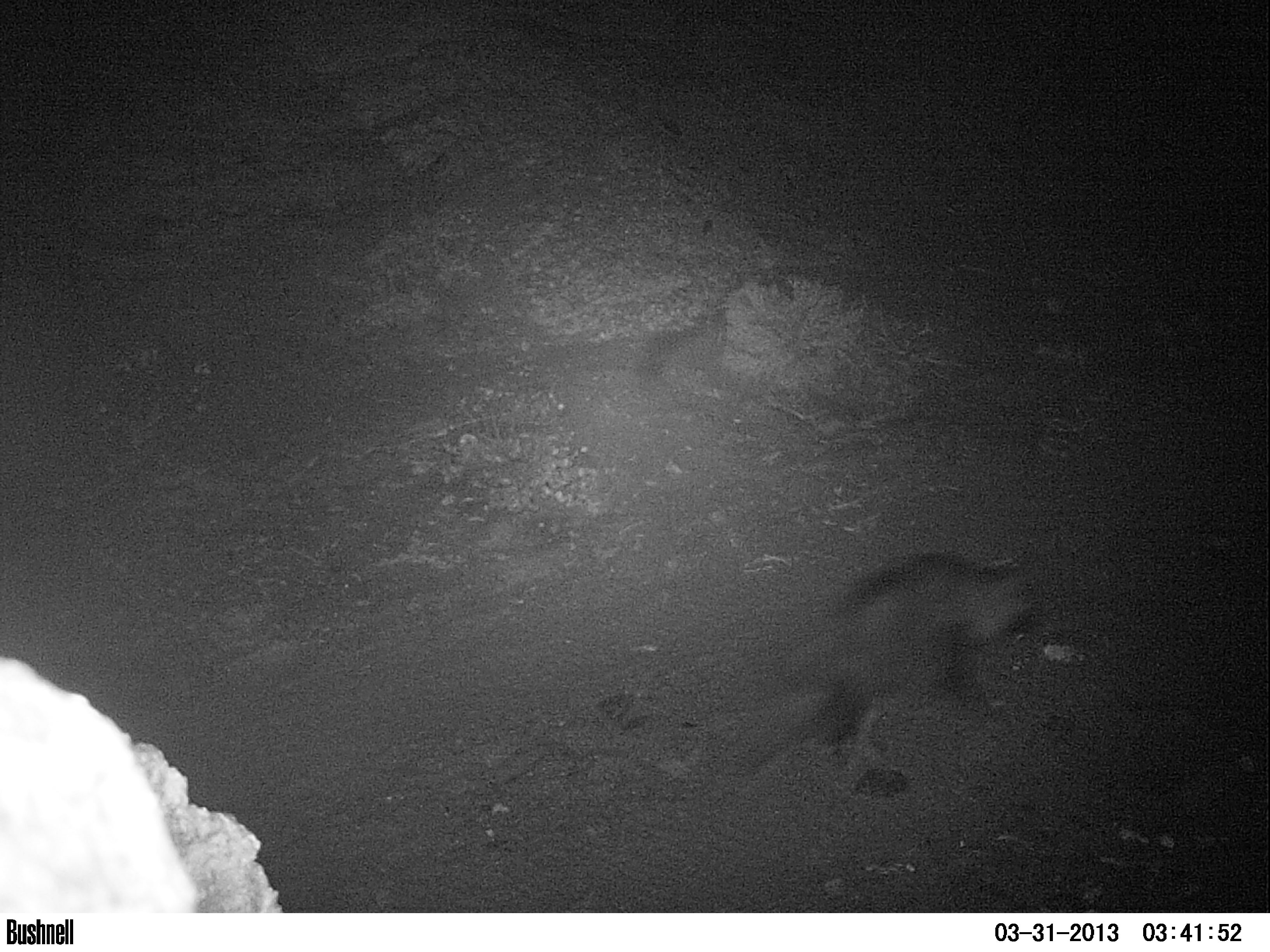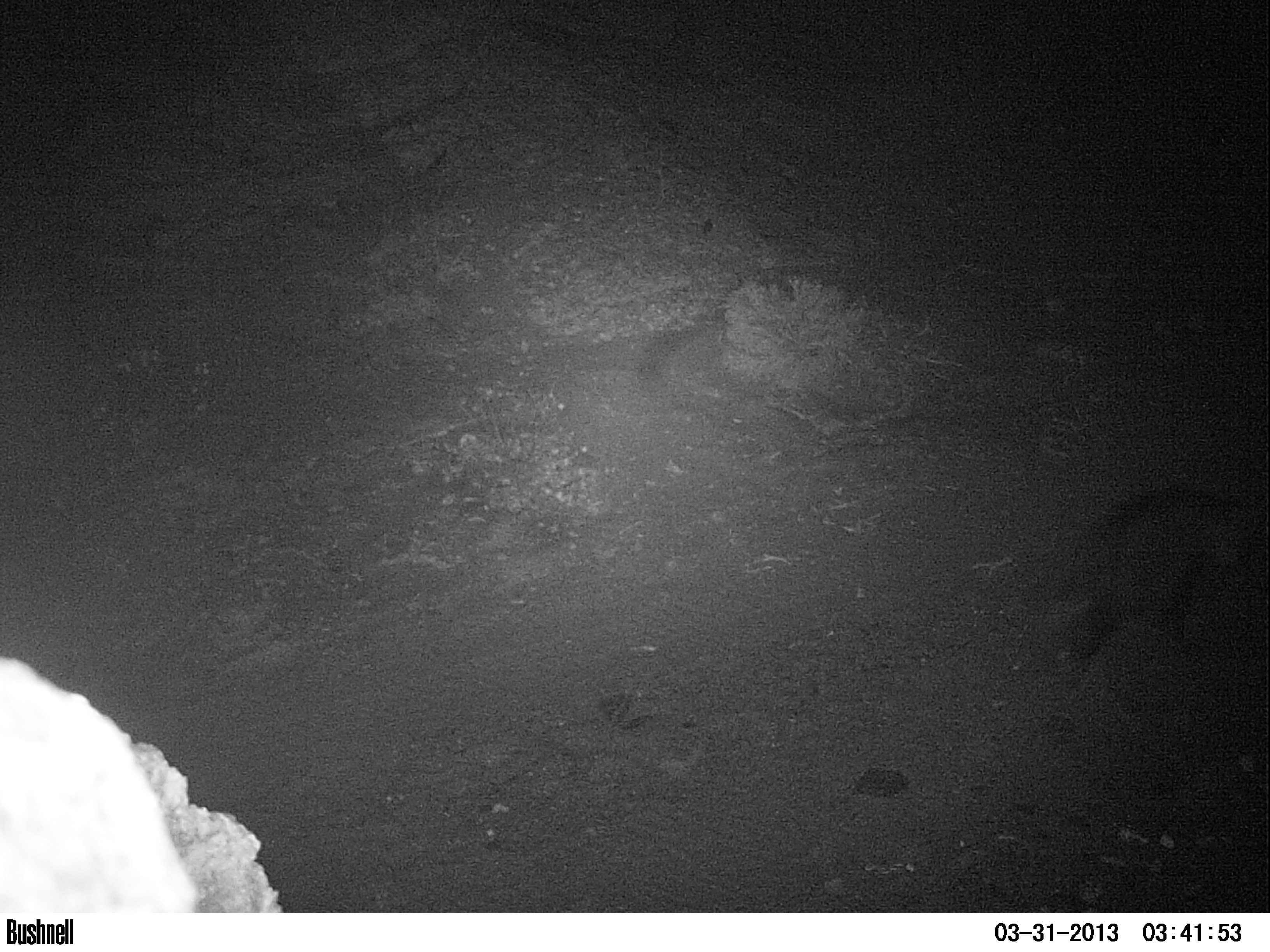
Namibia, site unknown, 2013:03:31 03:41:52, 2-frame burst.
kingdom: Animalia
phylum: Chordata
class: Mammalia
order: Carnivora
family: Hyaenidae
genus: Parahyaena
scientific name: Parahyaena brunnea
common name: brown hyena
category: hyaena brunnea